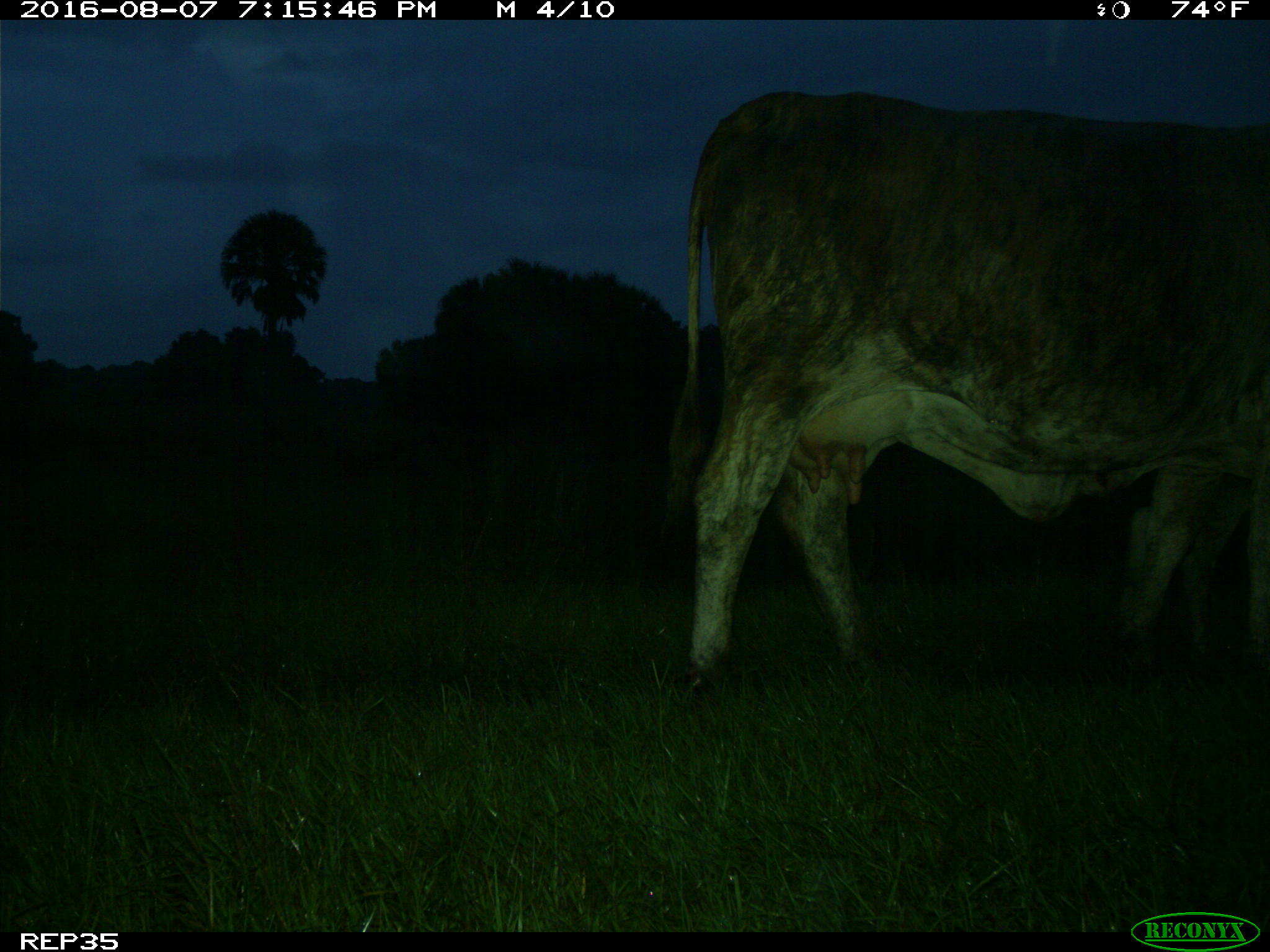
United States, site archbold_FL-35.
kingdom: Animalia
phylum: Chordata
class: Mammalia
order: Artiodactyla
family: Bovidae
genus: Bos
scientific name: Bos taurus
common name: domestic cow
Bos taurus (domestic cow).